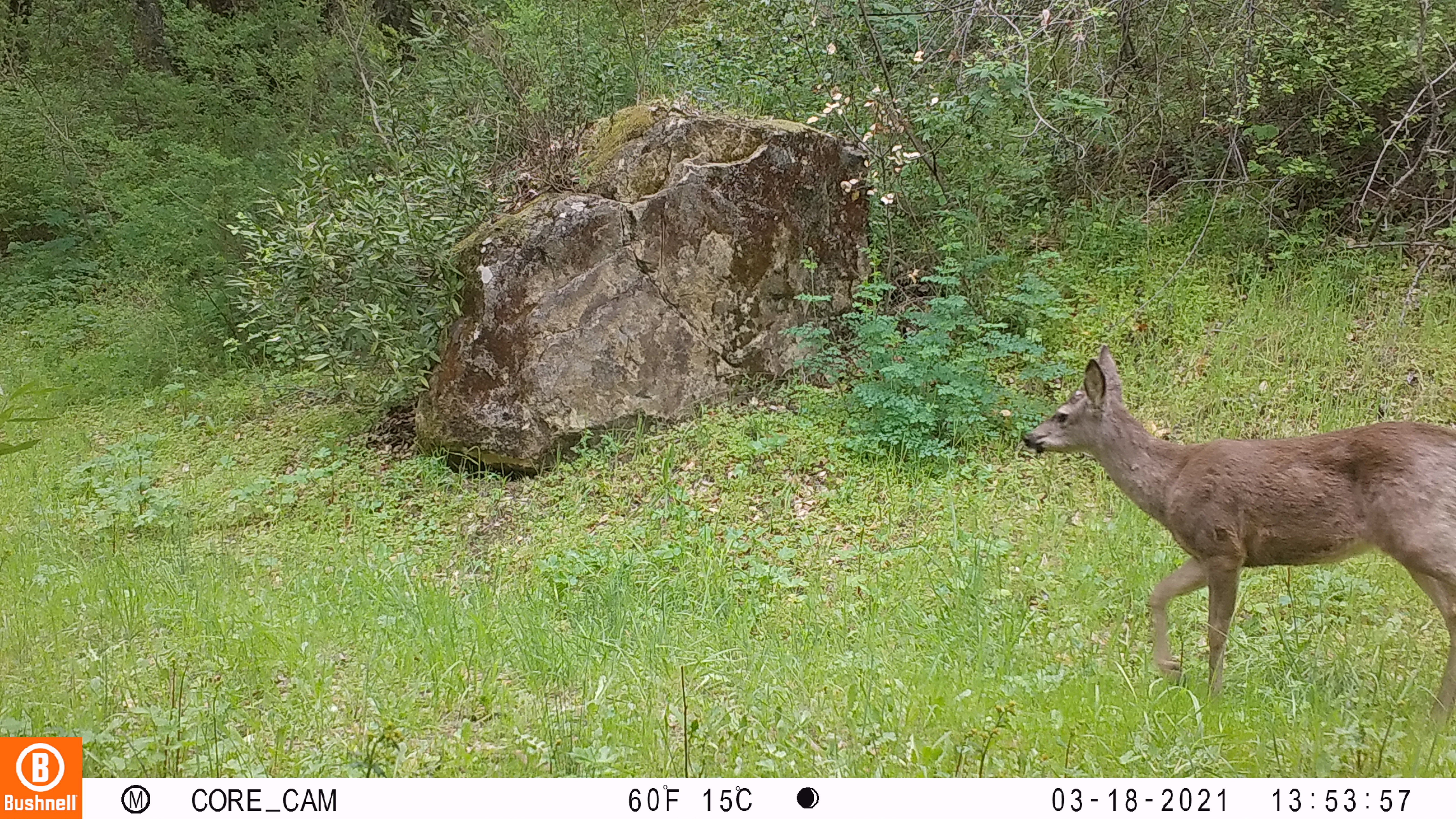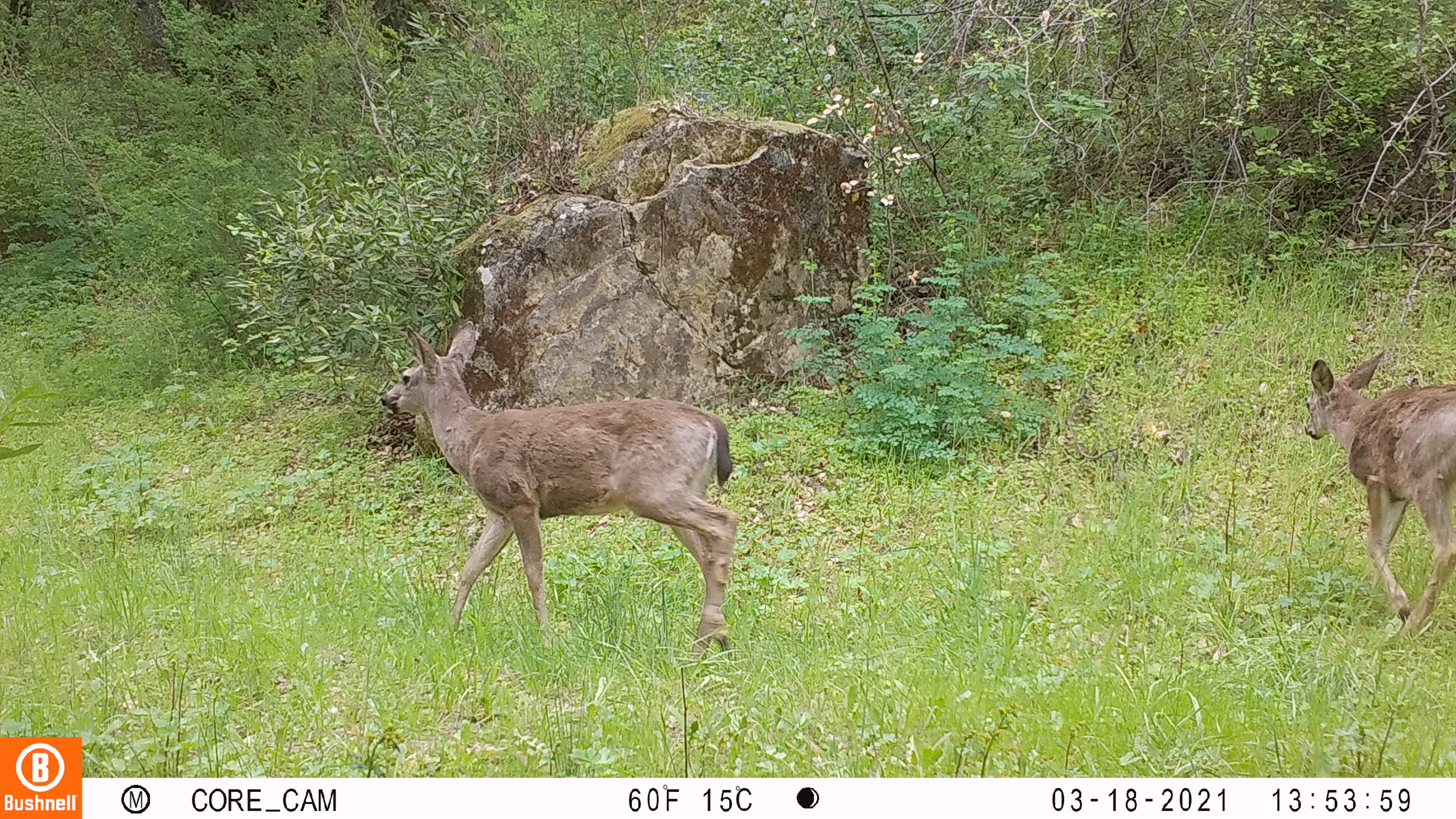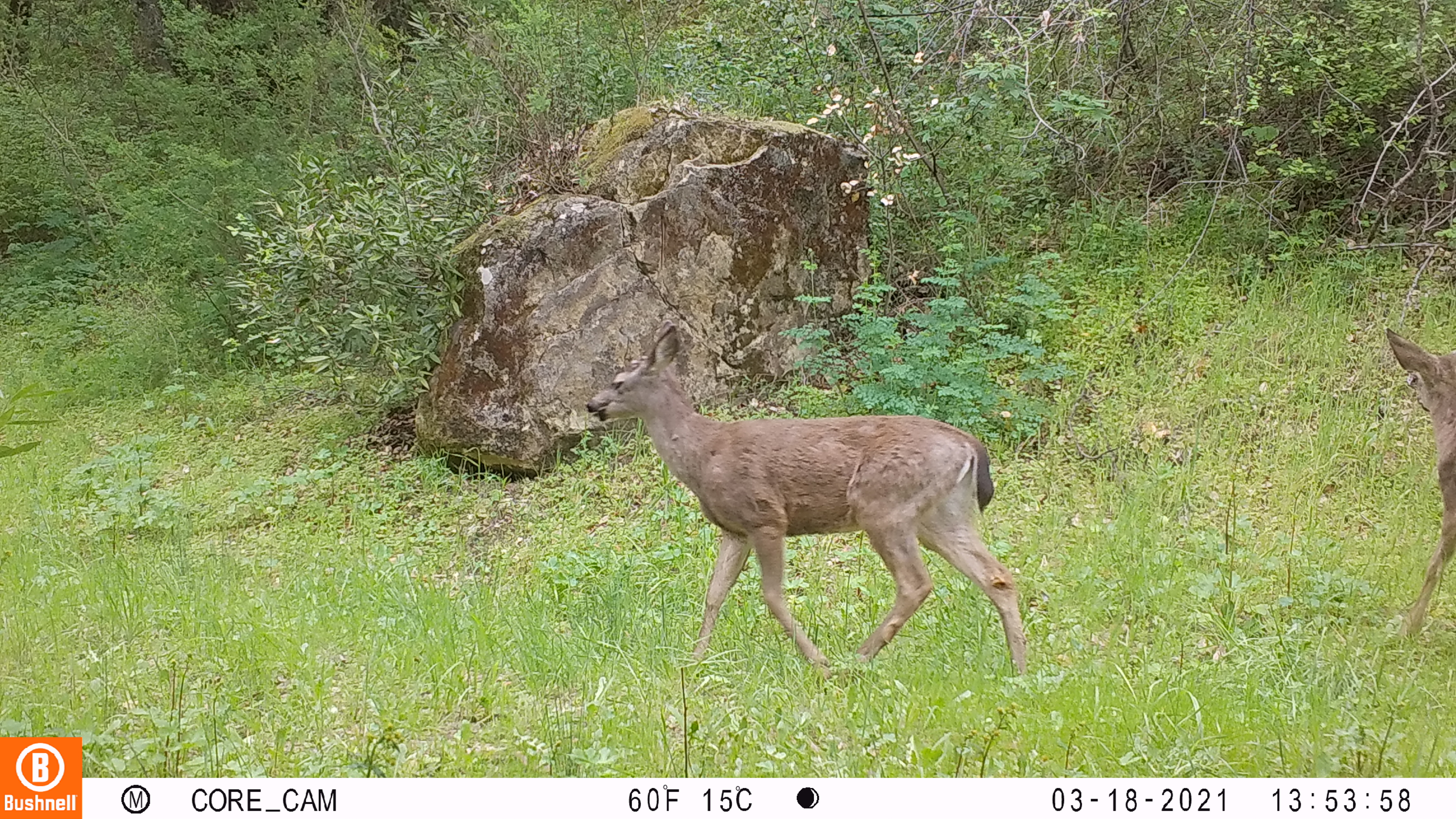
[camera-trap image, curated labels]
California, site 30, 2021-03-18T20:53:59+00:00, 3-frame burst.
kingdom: Animalia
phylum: Chordata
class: Mammalia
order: Artiodactyla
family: Cervidae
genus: Odocoileus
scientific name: Odocoileus hemionus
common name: mule deer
Mule deer (Odocoileus hemionus).